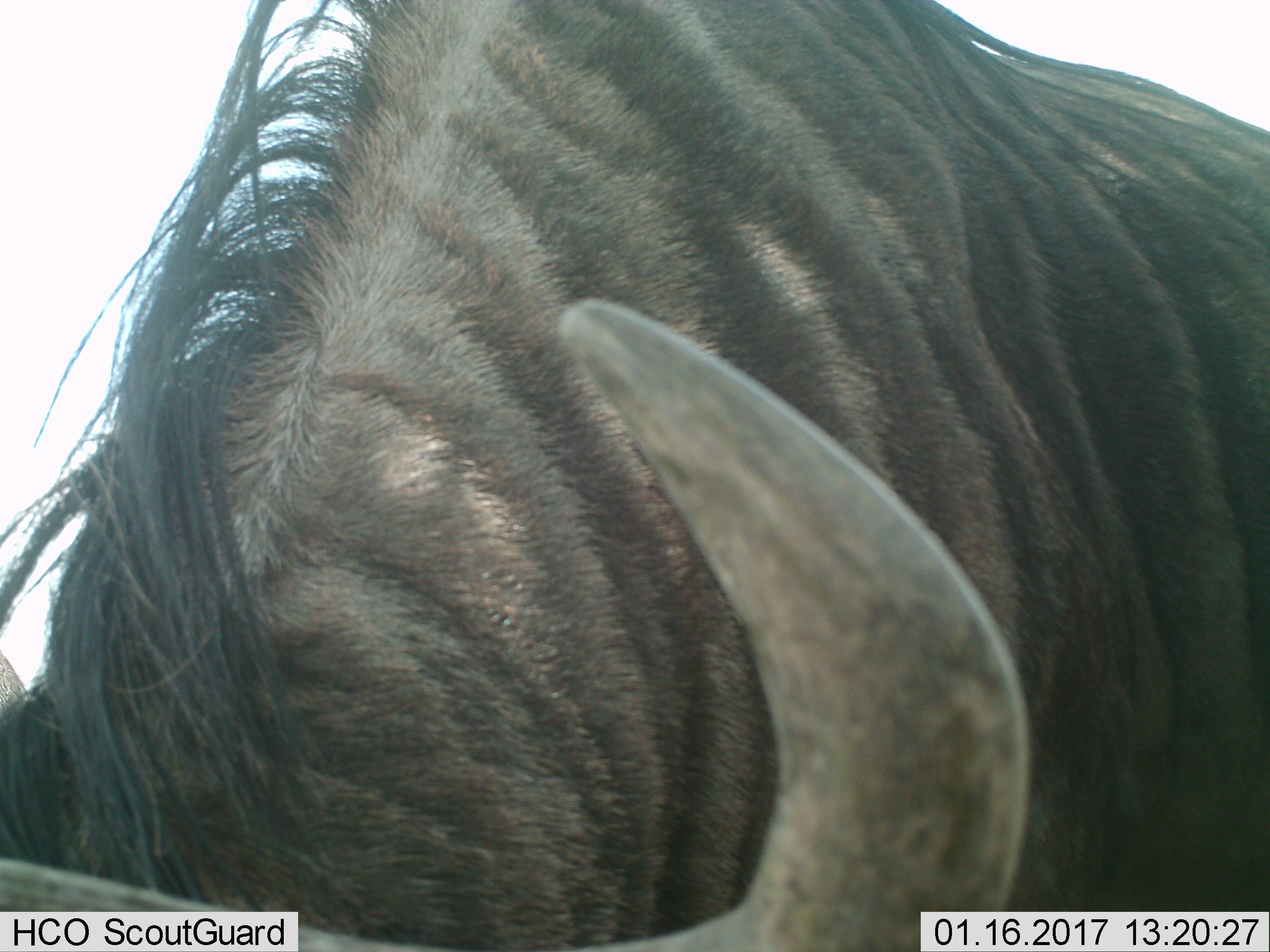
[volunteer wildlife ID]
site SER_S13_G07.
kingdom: Animalia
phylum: Chordata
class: Mammalia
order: Artiodactyla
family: Bovidae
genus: Connochaetes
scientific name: Connochaetes taurinus taurinus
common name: blue wildebeest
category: wildebeestblue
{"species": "wildebeestblue (blue wildebeest) (Connochaetes taurinus taurinus)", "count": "1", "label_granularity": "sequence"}